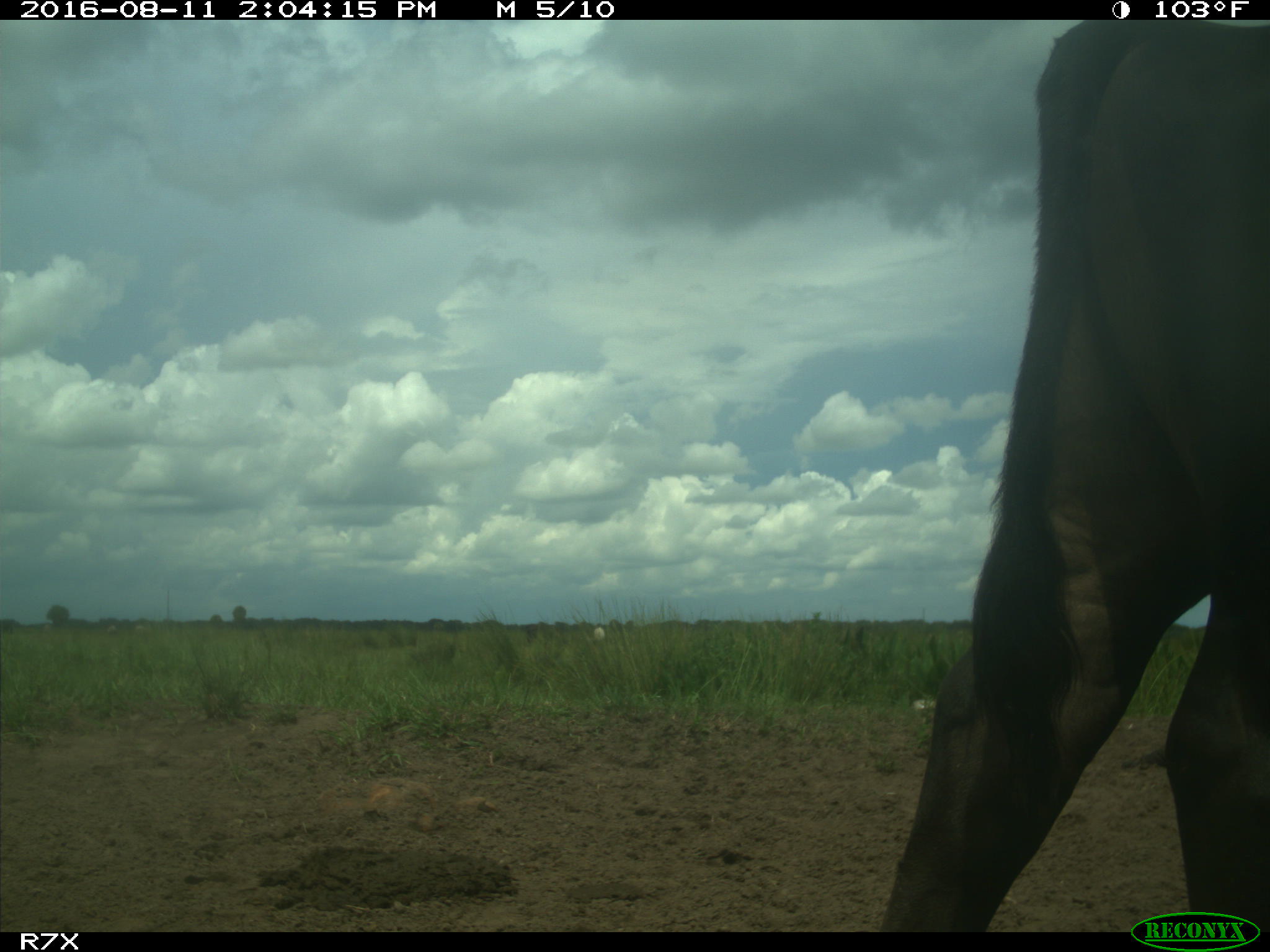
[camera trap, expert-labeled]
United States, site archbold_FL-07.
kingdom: Animalia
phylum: Chordata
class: Mammalia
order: Artiodactyla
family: Bovidae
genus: Bos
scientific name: Bos taurus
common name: domestic cow